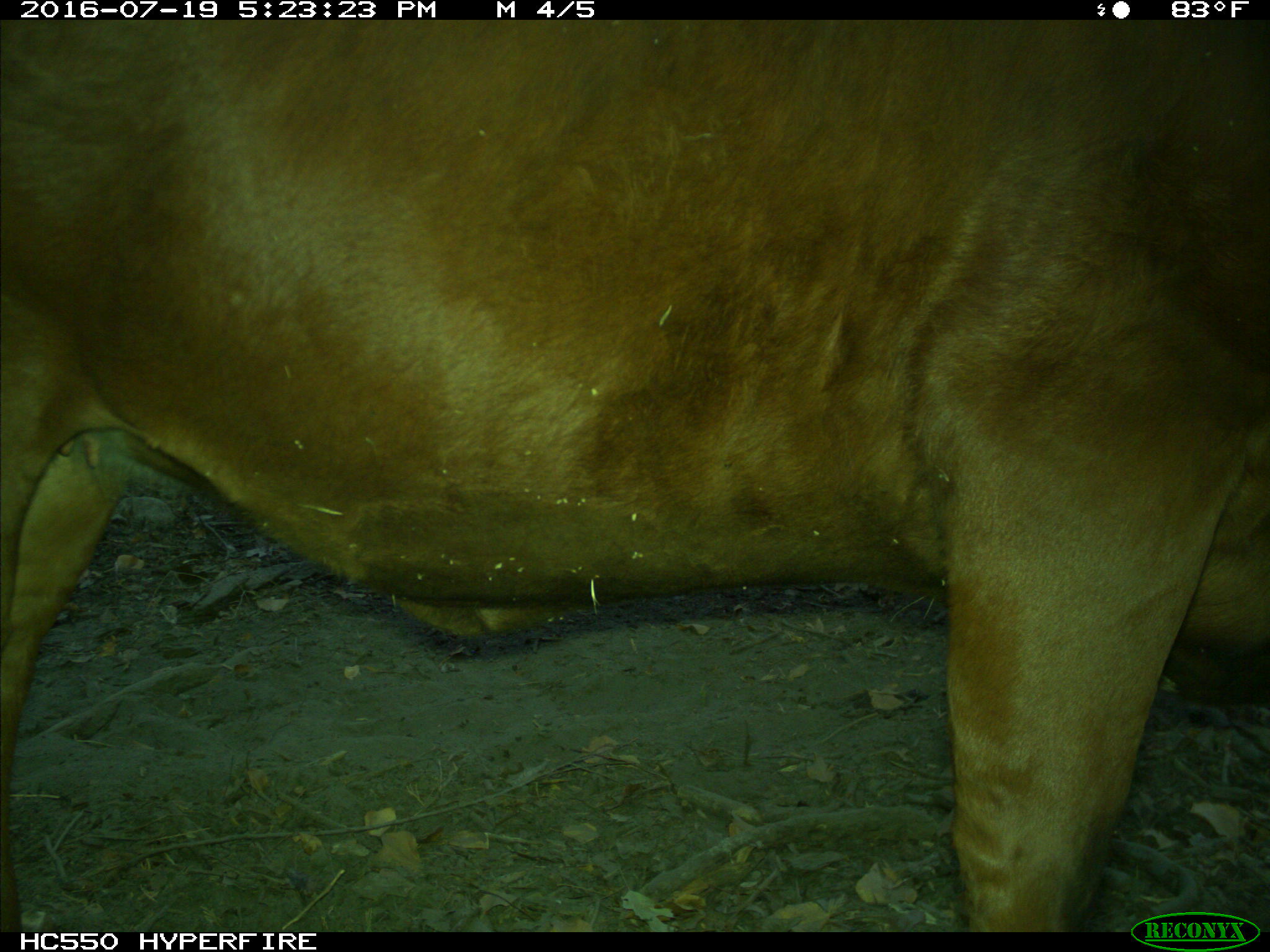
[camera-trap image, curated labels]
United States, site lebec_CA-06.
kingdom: Animalia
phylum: Chordata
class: Mammalia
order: Artiodactyla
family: Bovidae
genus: Bos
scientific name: Bos taurus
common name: domestic cow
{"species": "Bos taurus (domestic cow)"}